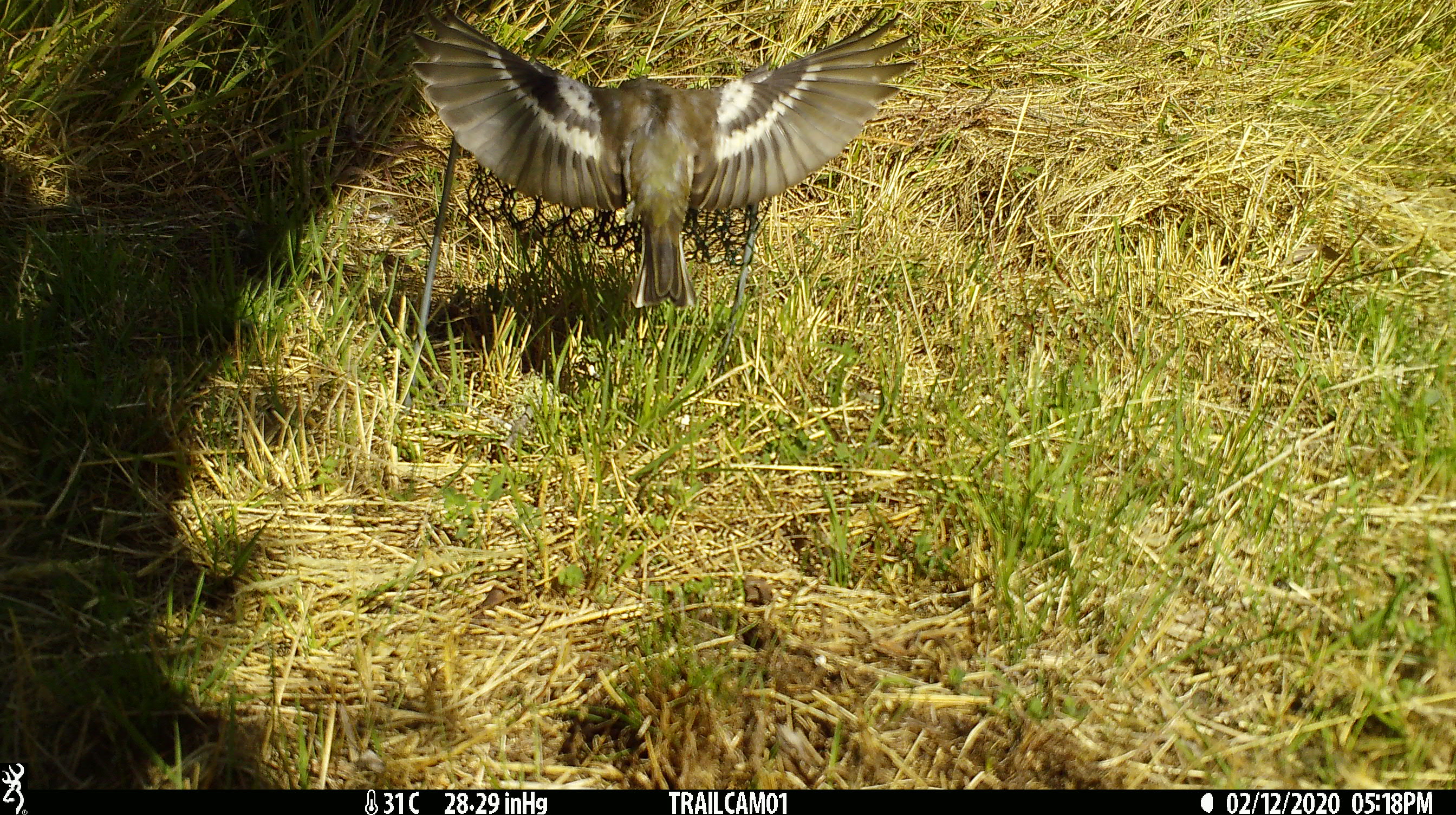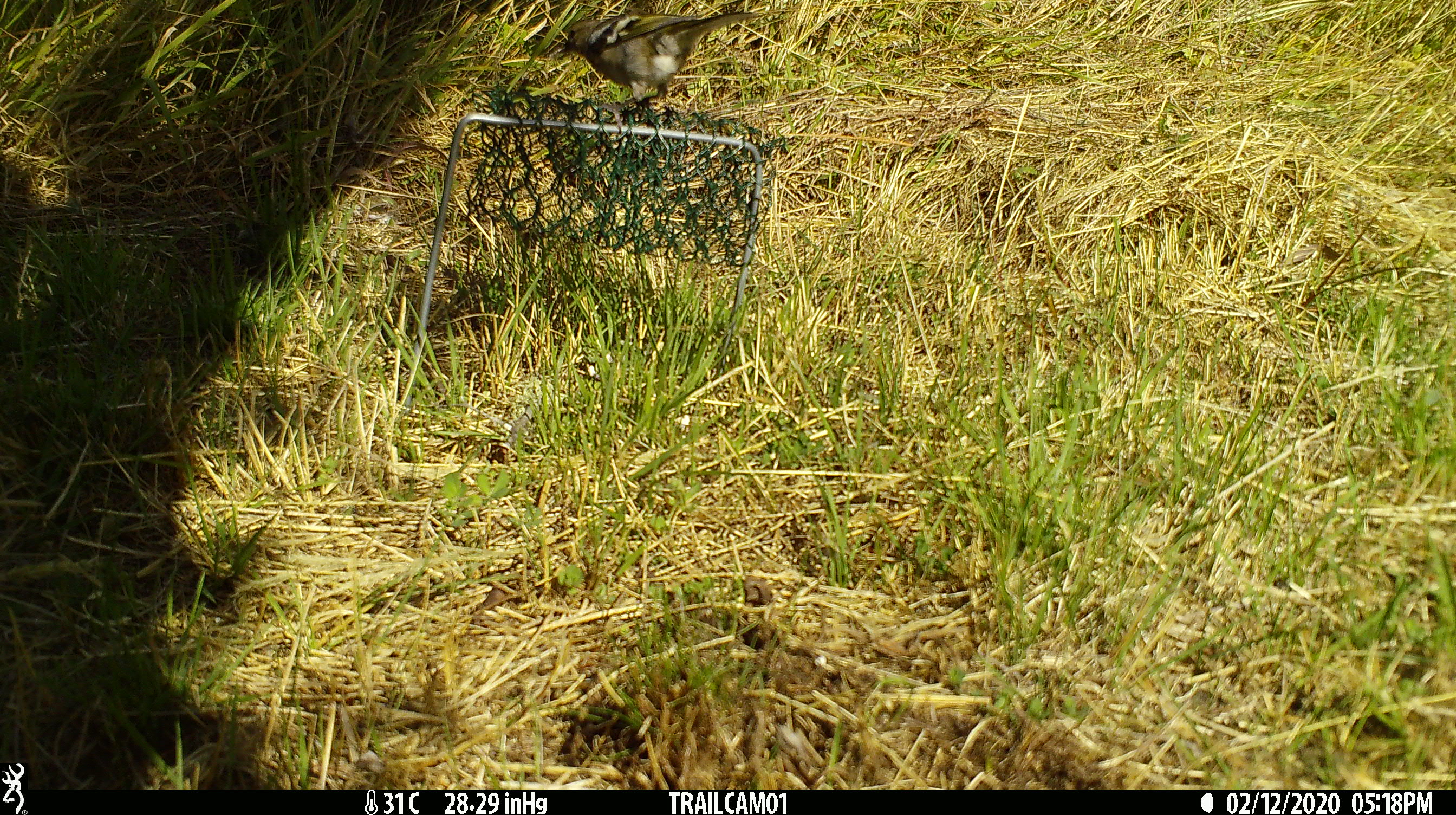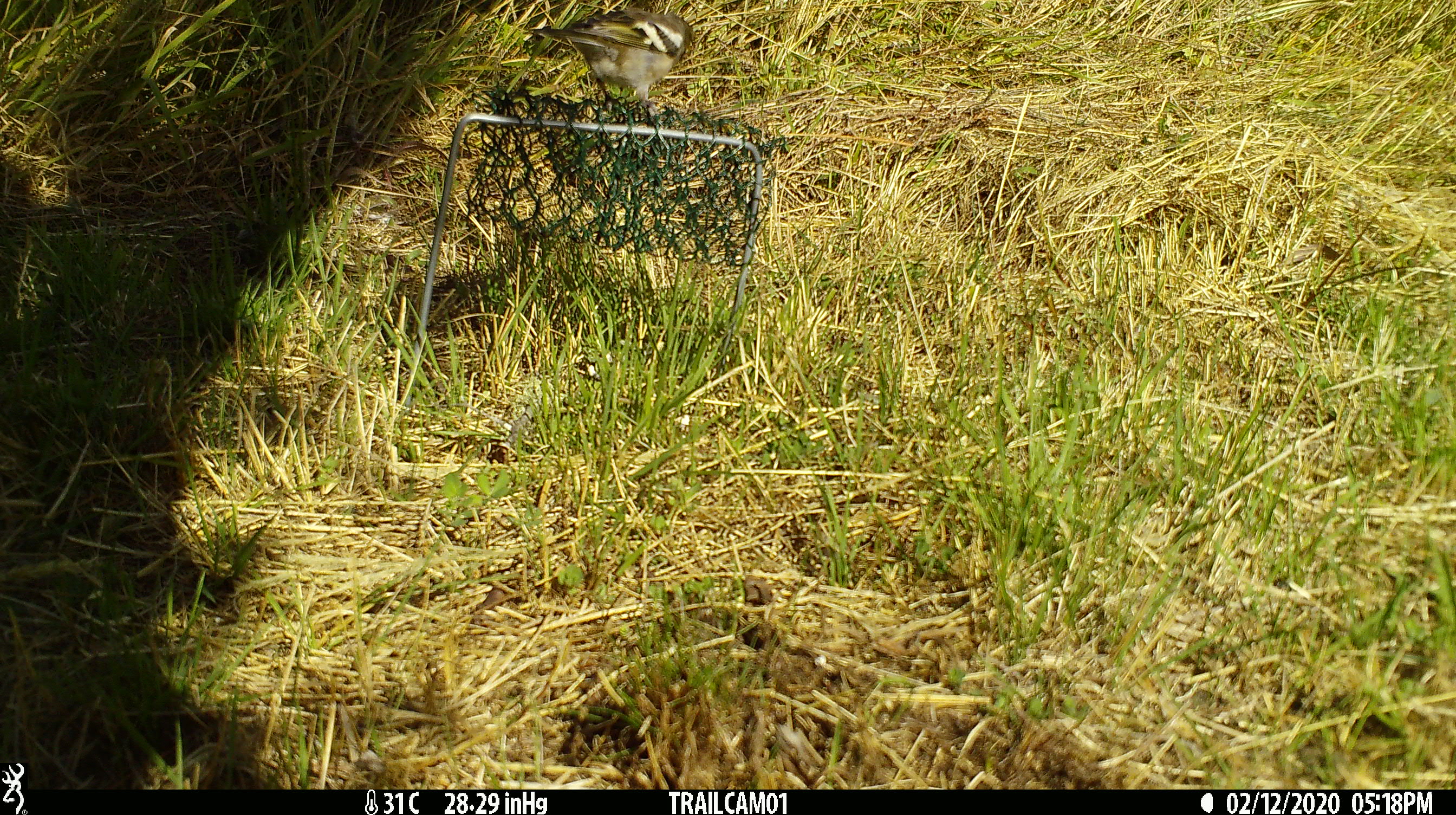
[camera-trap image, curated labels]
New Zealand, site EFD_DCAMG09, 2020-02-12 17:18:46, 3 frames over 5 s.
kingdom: Animalia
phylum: Chordata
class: Aves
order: Passeriformes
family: Fringillidae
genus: Fringilla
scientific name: Fringilla coelebs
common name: common chaffinch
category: chaffinch